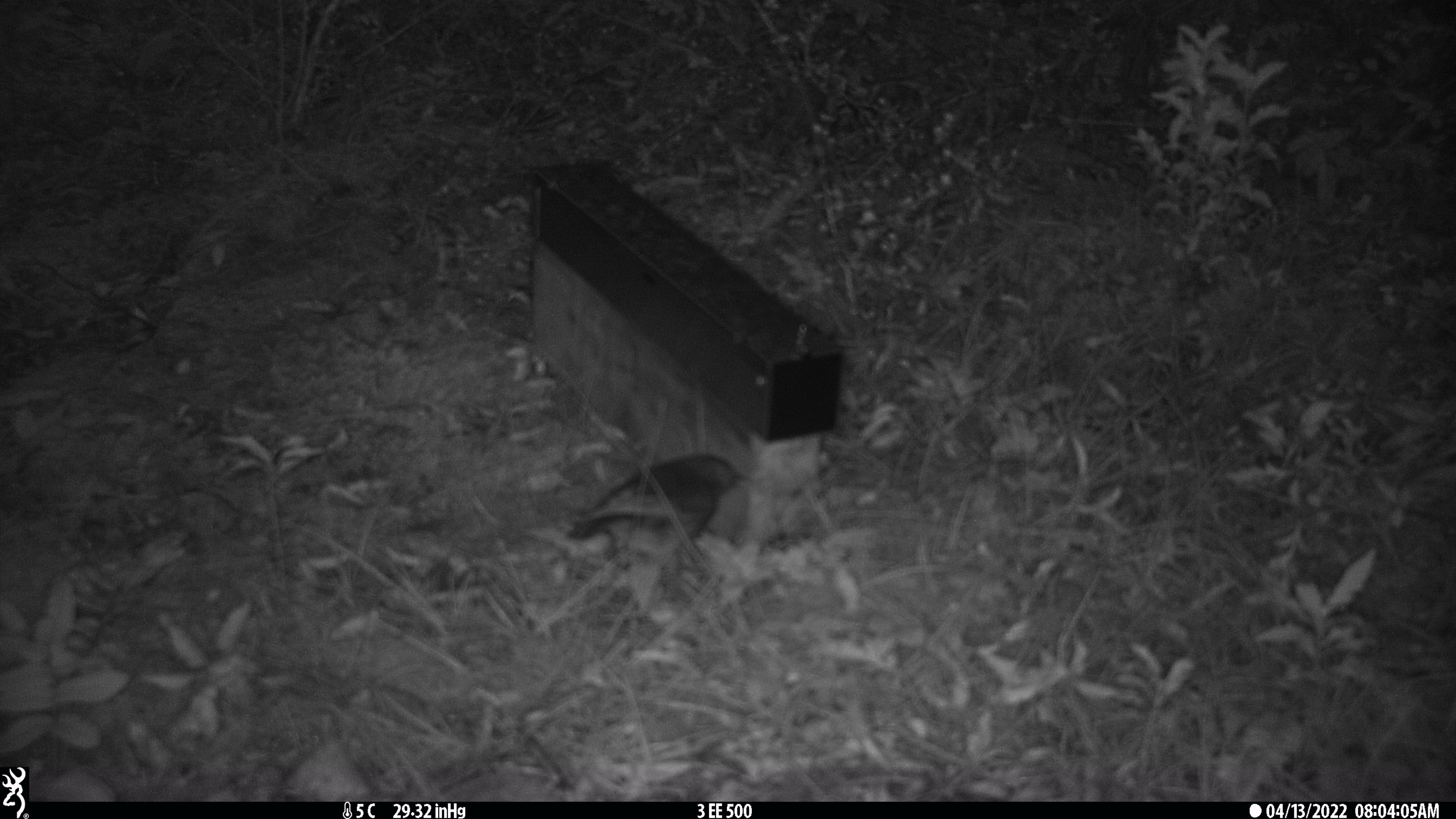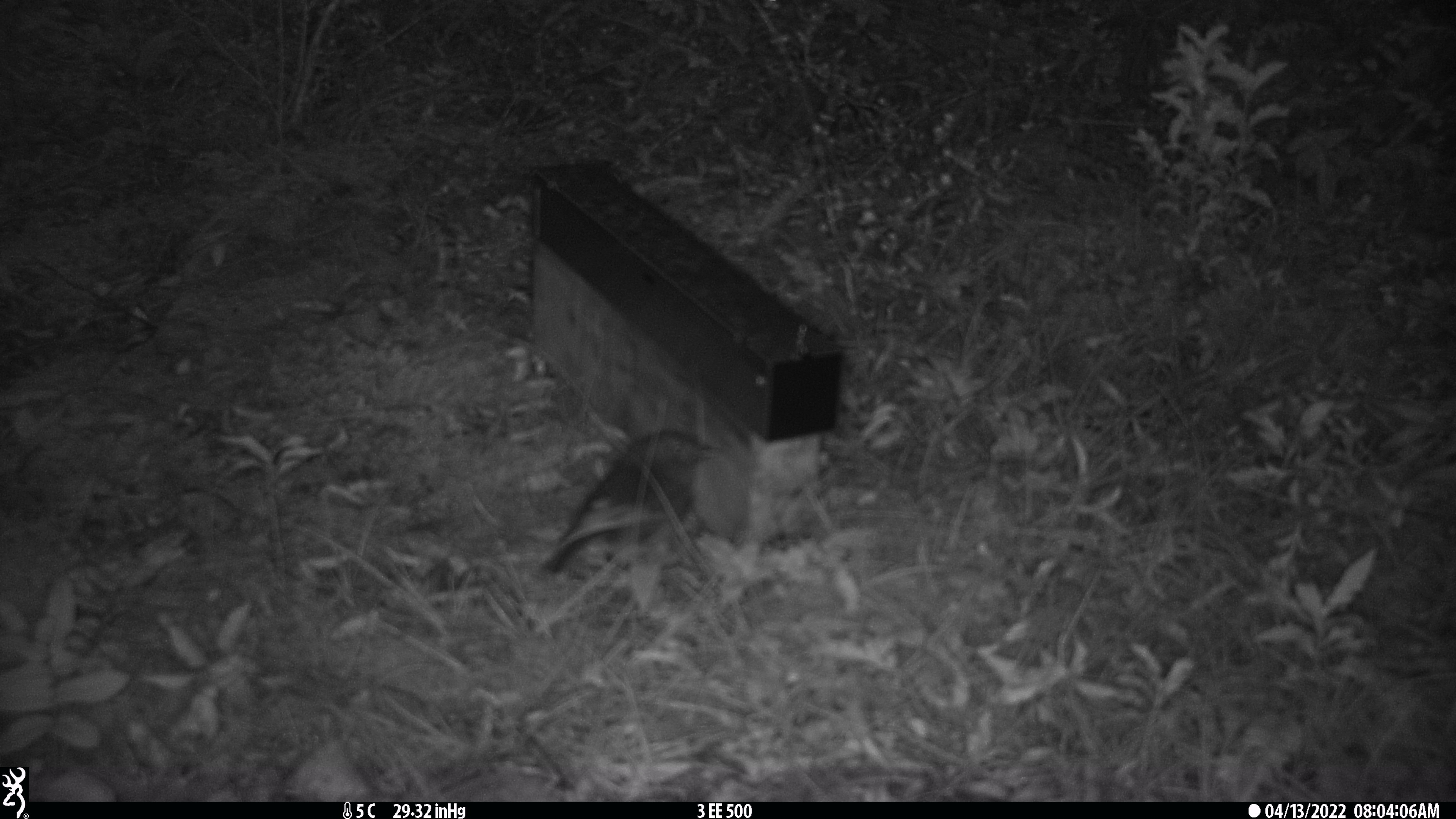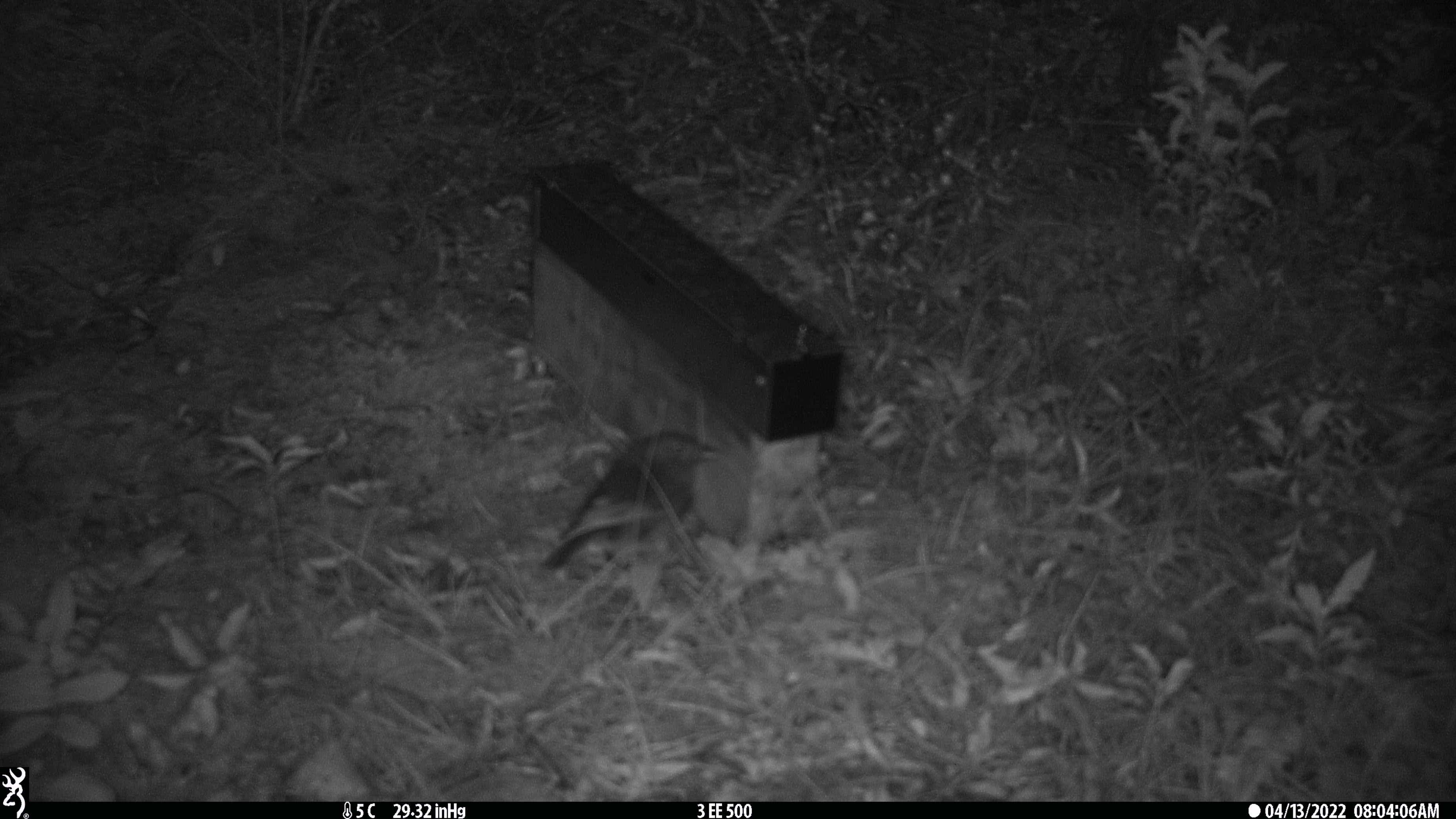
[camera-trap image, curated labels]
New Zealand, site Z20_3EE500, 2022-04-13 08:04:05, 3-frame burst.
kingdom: Animalia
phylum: Chordata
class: Aves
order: Passeriformes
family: Petroicidae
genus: Petroica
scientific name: Petroica macrocephala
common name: tomtit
Tomtit (Petroica macrocephala).